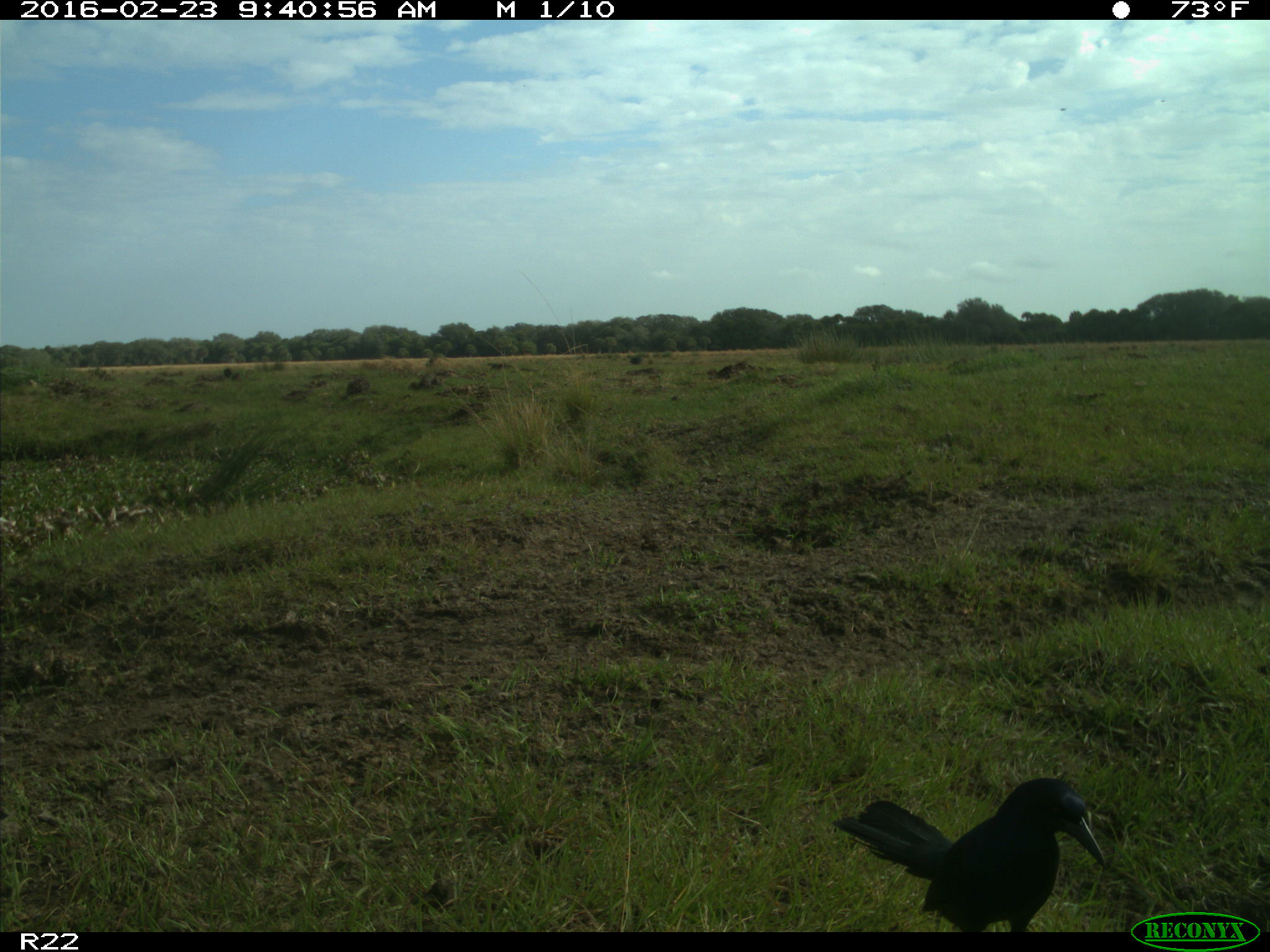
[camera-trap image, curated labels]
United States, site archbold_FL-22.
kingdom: Animalia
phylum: Chordata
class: Aves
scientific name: Aves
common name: birds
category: unidentified bird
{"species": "unidentified bird (birds) (Aves)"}